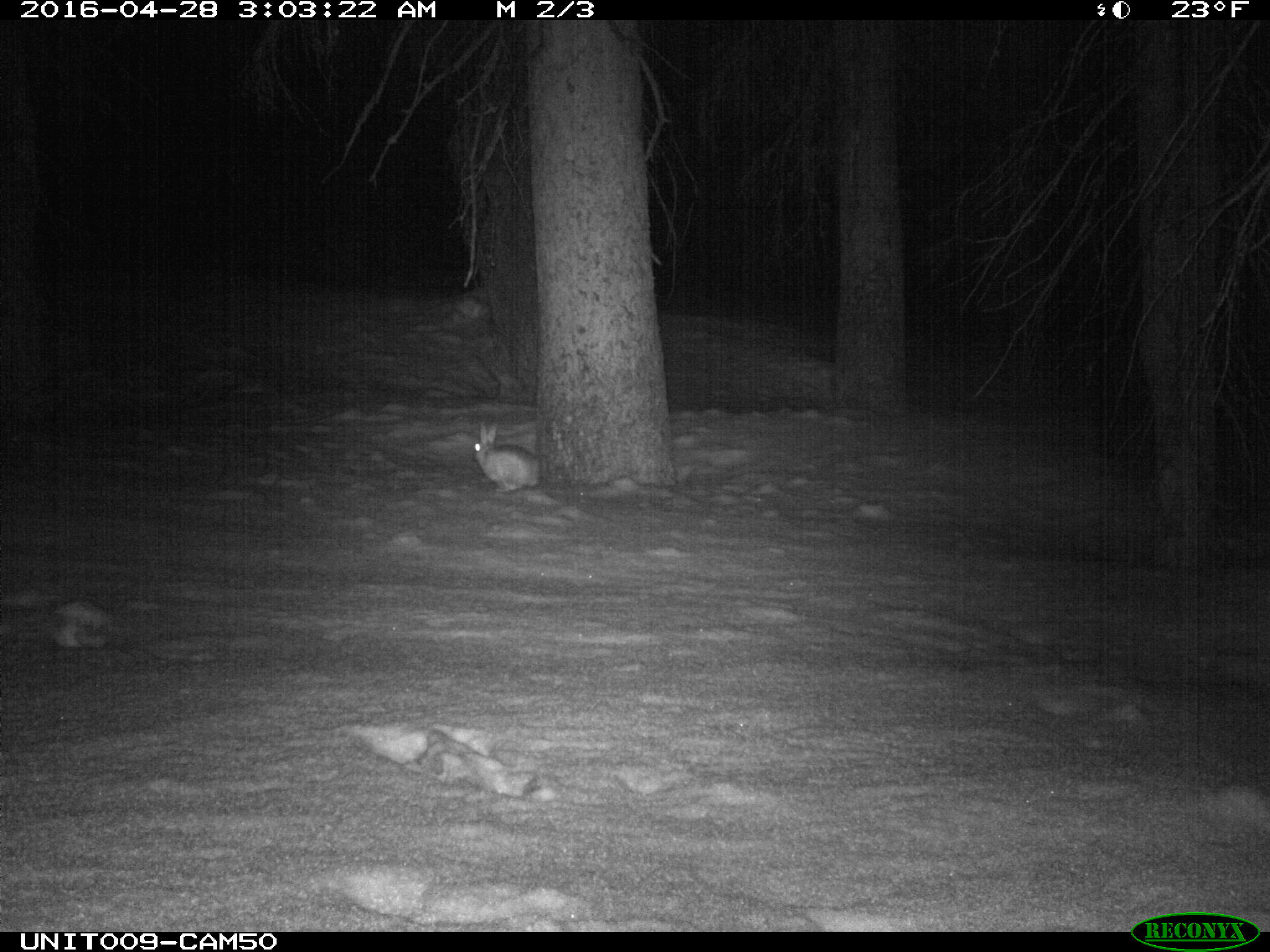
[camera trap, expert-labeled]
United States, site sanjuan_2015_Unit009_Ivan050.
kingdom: Animalia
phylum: Chordata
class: Mammalia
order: Lagomorpha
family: Leporidae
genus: Lepus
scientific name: Lepus americanus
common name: snowshoe hare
Lepus americanus (snowshoe hare).